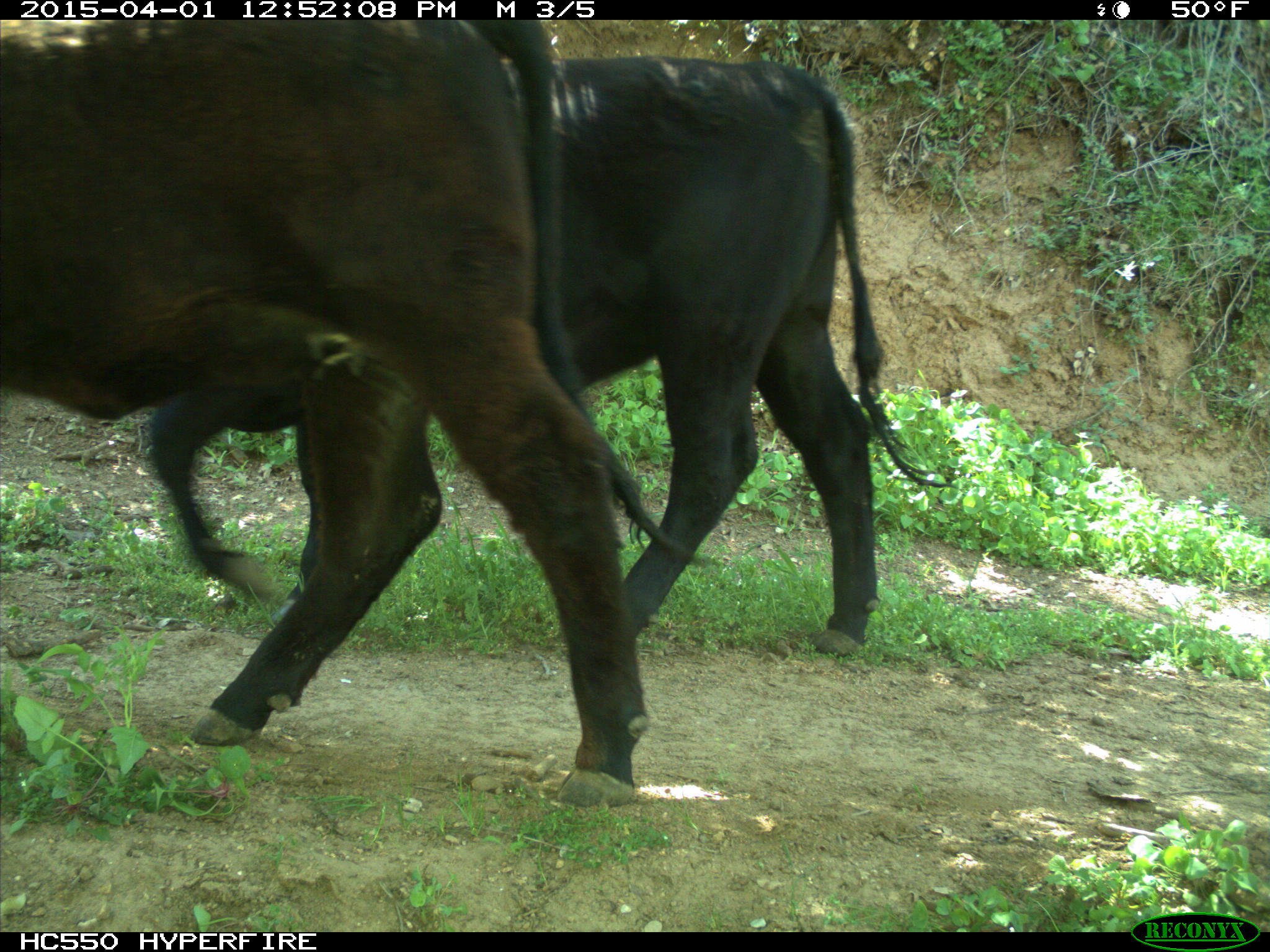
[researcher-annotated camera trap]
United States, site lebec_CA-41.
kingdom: Animalia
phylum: Chordata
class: Mammalia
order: Artiodactyla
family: Bovidae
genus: Bos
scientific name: Bos taurus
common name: domestic cow